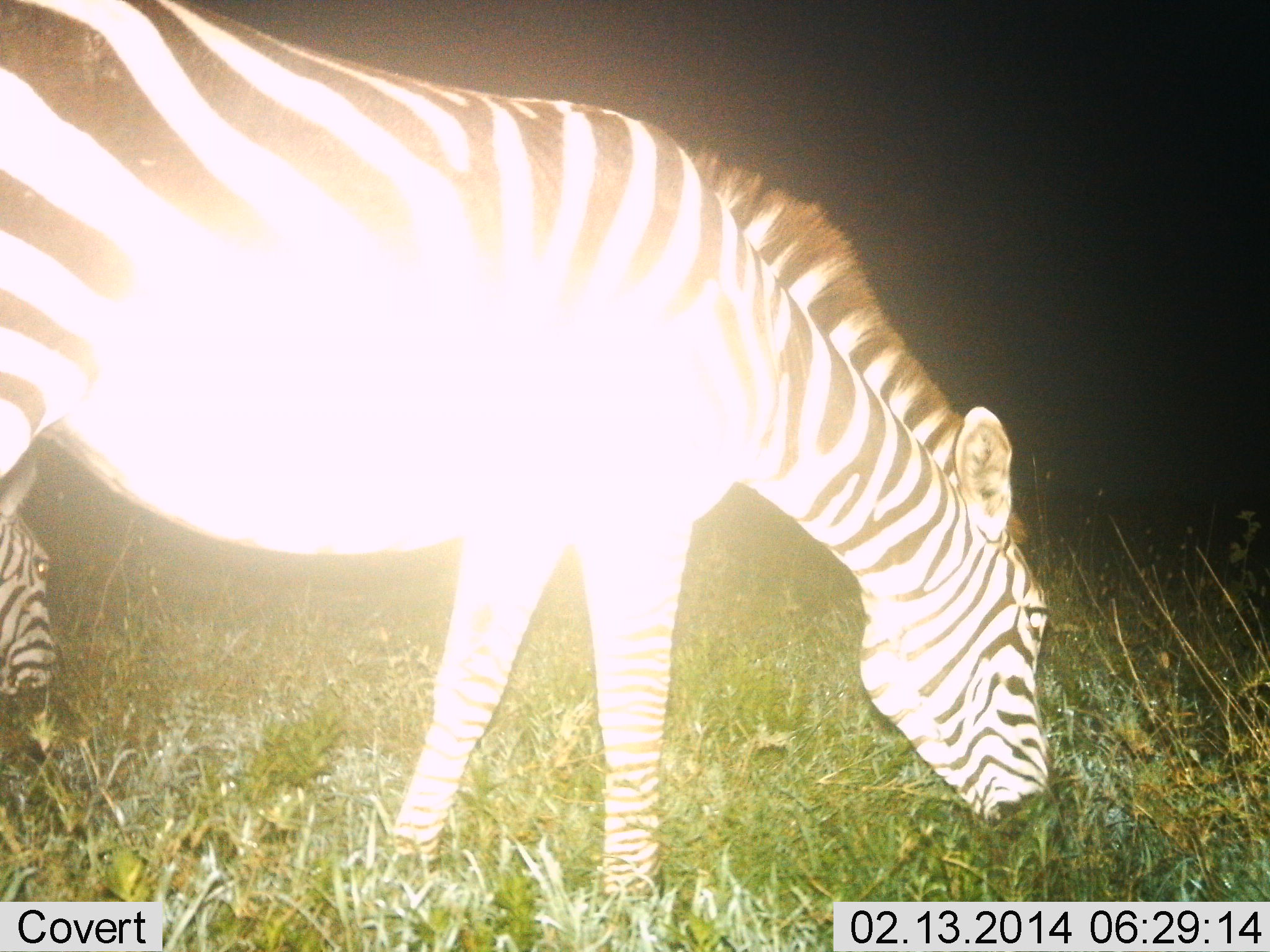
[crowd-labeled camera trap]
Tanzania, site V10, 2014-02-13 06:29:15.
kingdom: Animalia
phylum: Chordata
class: Mammalia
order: Perissodactyla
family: Equidae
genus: Equus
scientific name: Equus quagga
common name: plains zebra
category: zebra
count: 2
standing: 10%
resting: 0%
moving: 0%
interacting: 0%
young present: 0%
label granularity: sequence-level